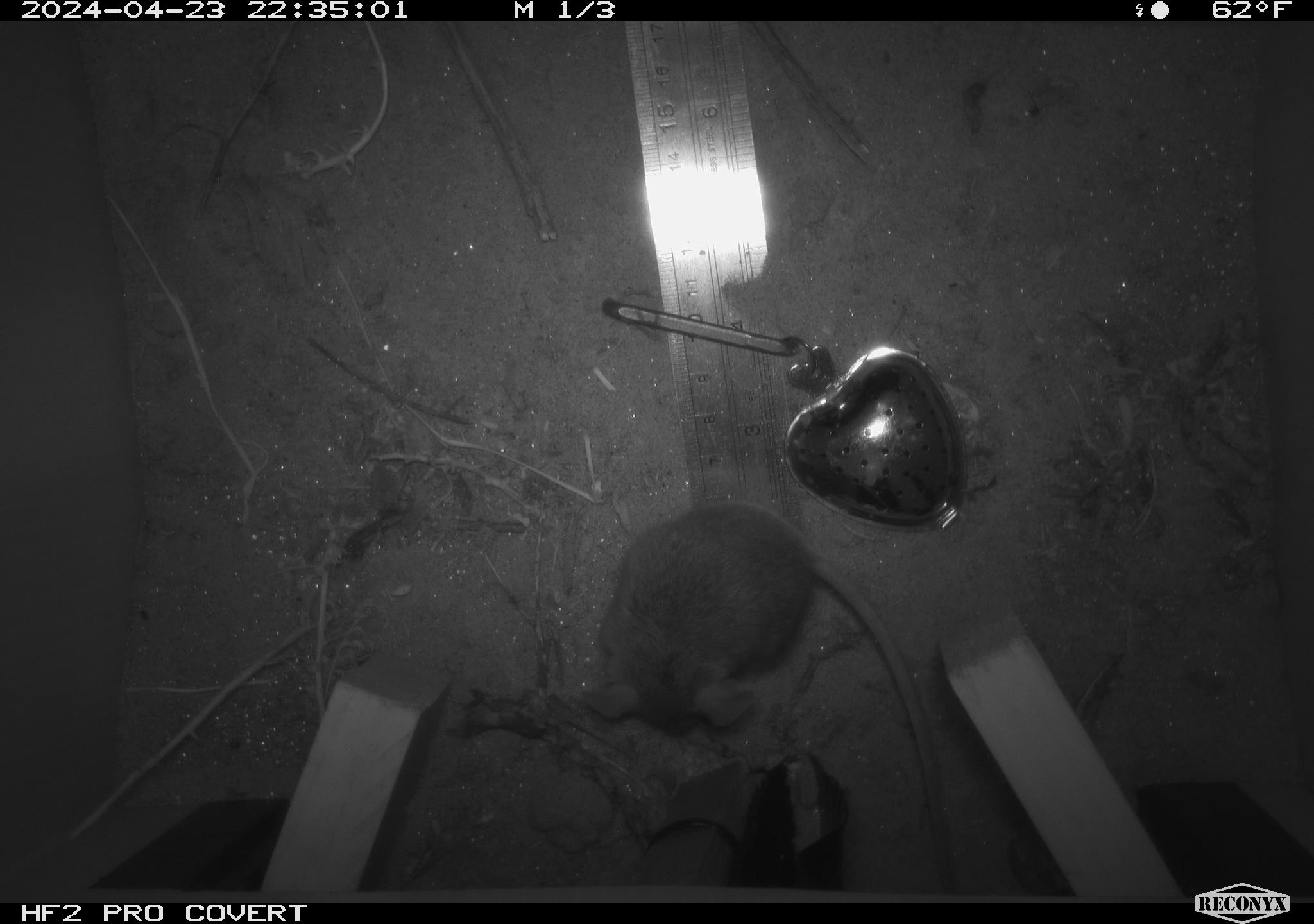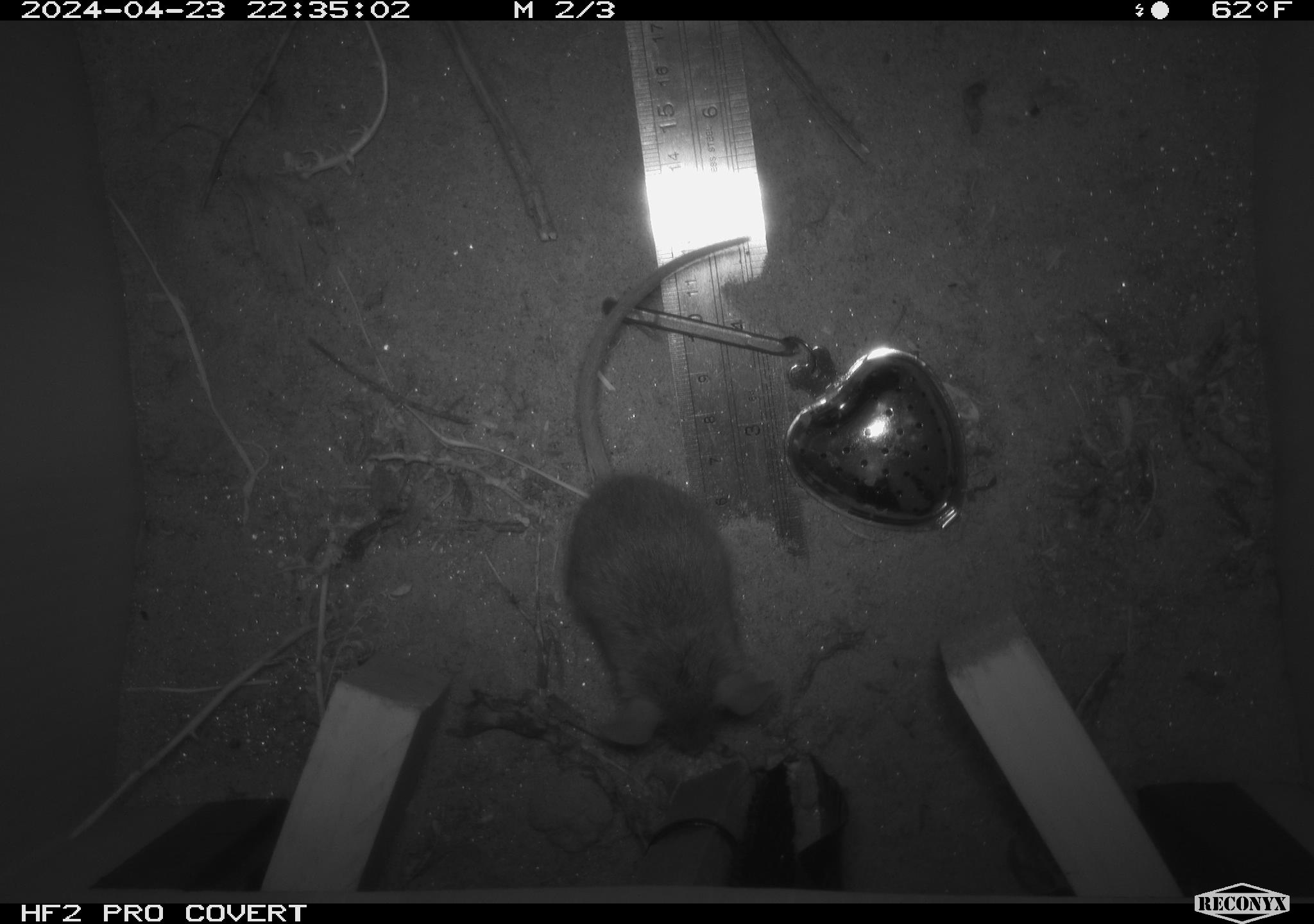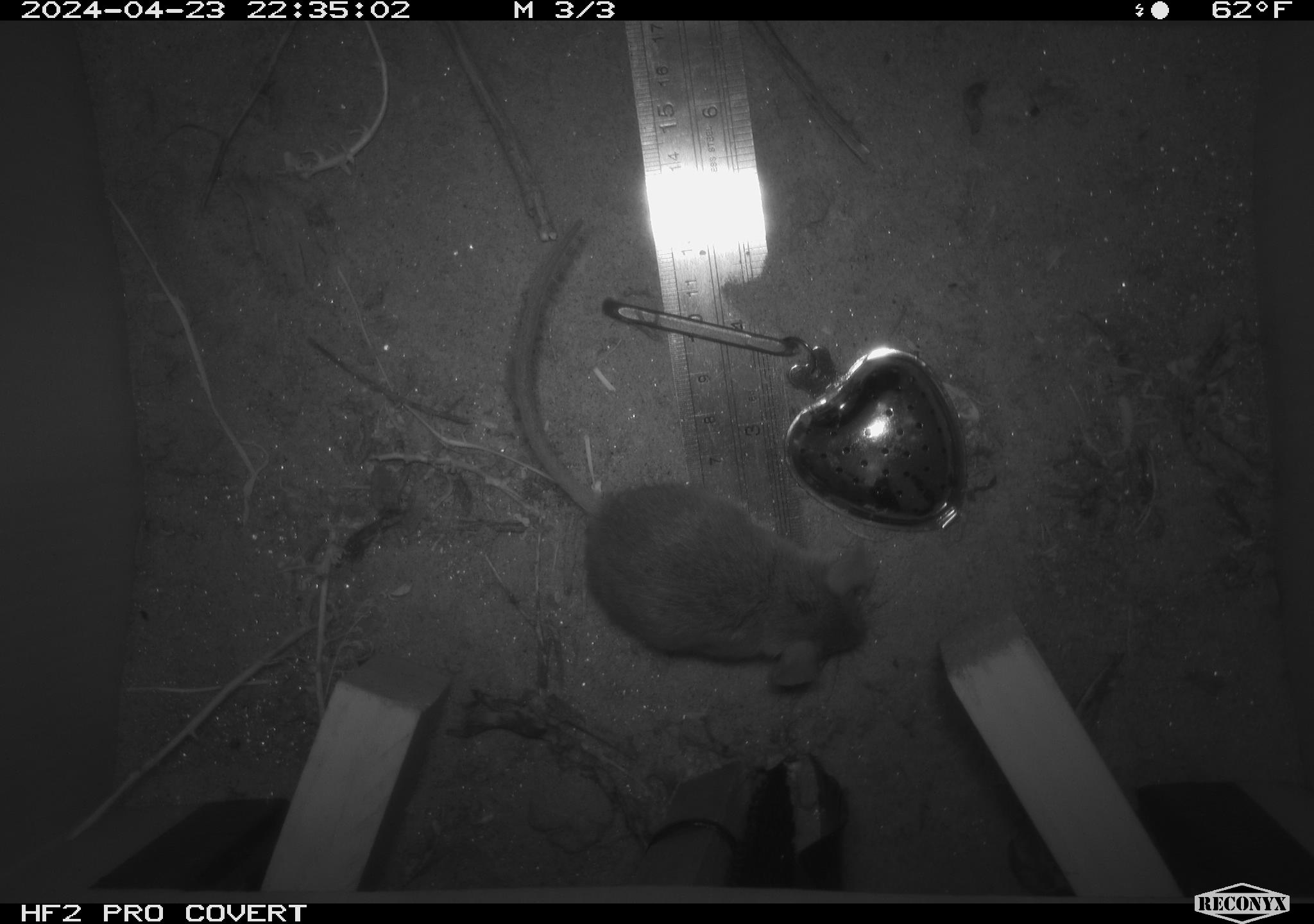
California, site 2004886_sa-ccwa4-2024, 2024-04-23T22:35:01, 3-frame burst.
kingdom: Animalia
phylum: Chordata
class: Mammalia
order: Rodentia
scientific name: Rodentia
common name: woodrat or rat or mouse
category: woodrat or rat or mouse species